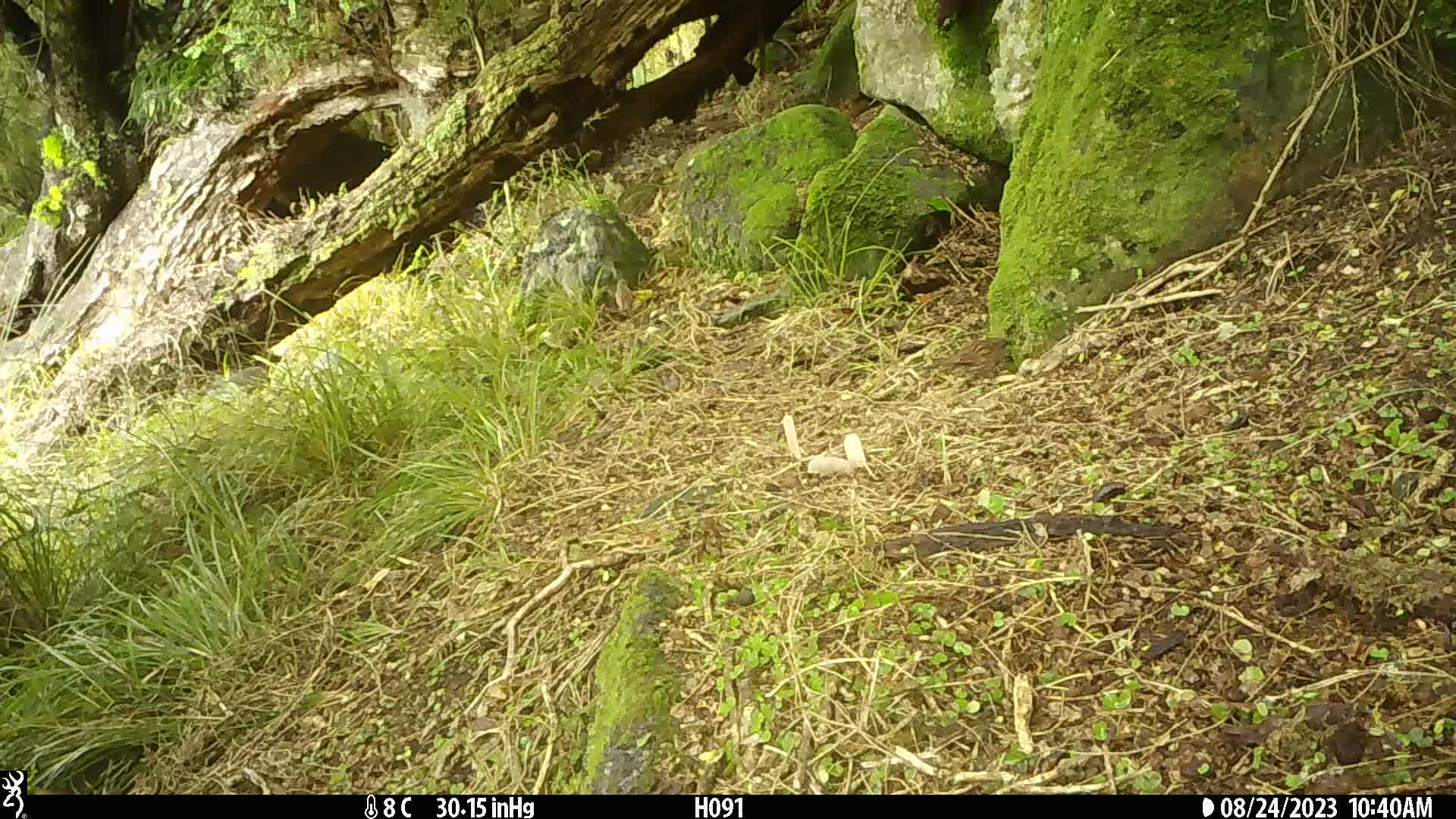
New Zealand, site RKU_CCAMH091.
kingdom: Animalia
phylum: Chordata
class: Aves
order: Passeriformes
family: Prunellidae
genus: Prunella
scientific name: Prunella modularis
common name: dunnock